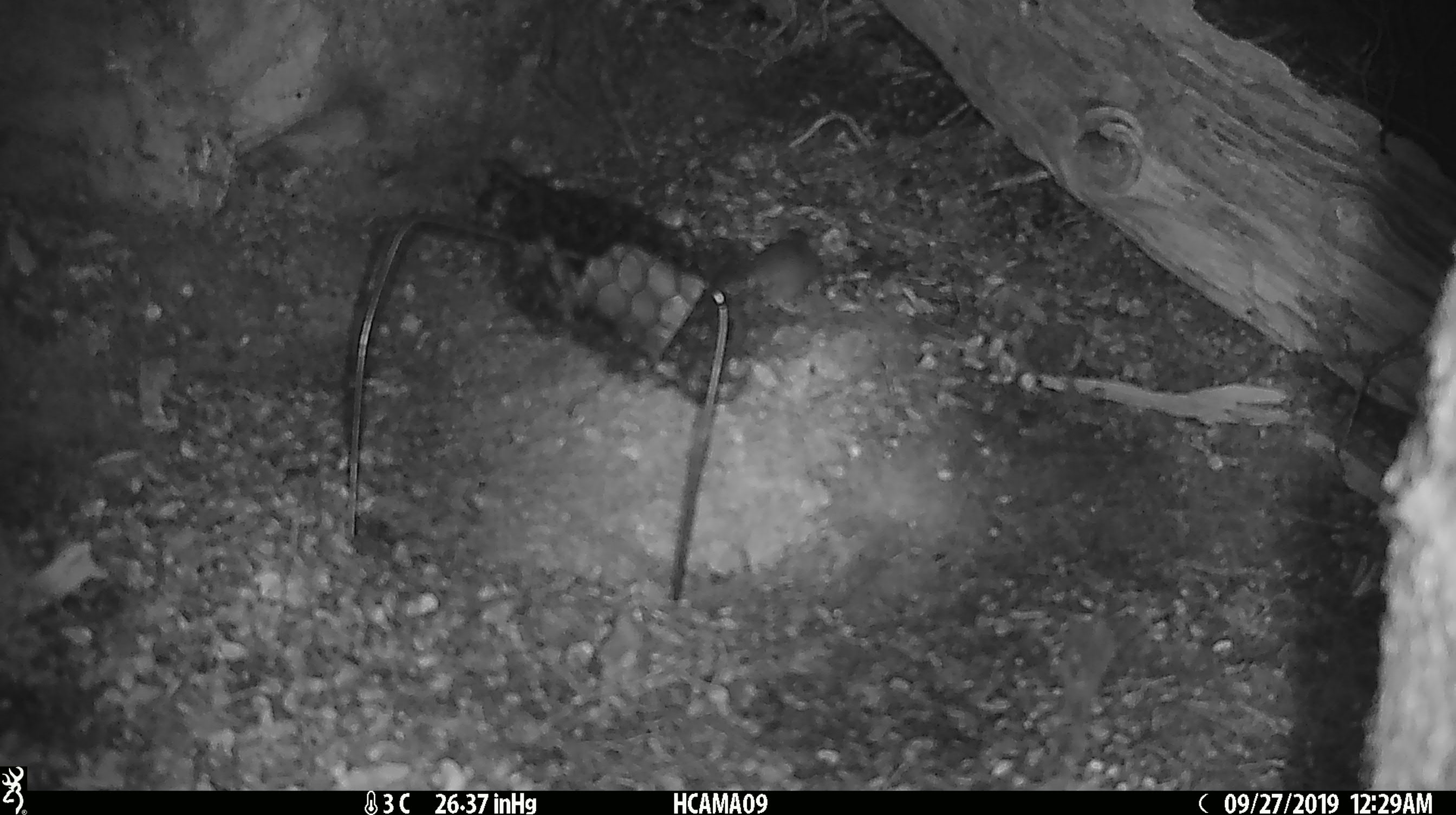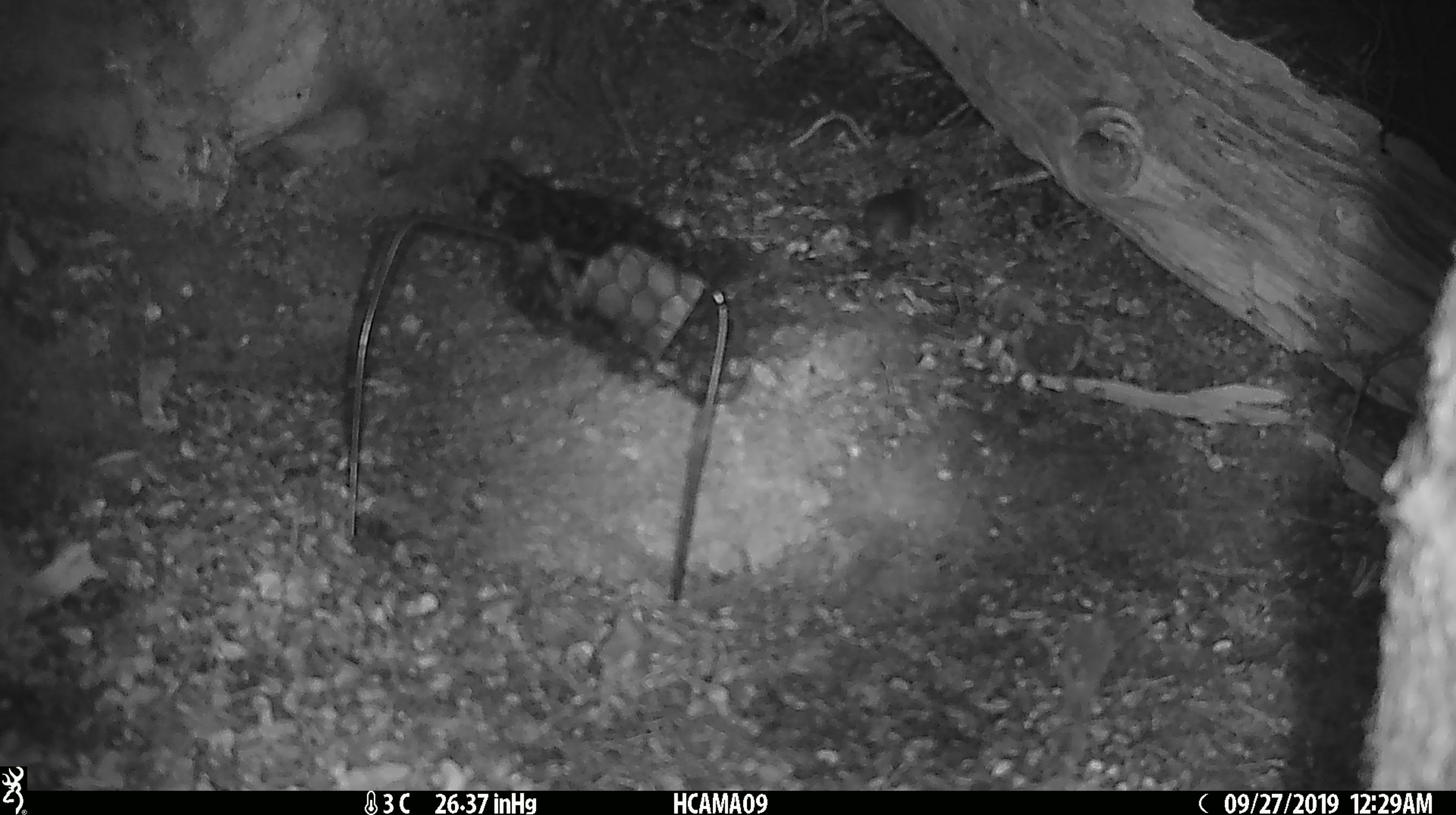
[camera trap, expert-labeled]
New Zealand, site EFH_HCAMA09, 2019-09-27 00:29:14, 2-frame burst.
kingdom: Animalia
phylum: Chordata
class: Mammalia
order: Rodentia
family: Muridae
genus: Mus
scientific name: Mus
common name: mouse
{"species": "mouse (Mus)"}